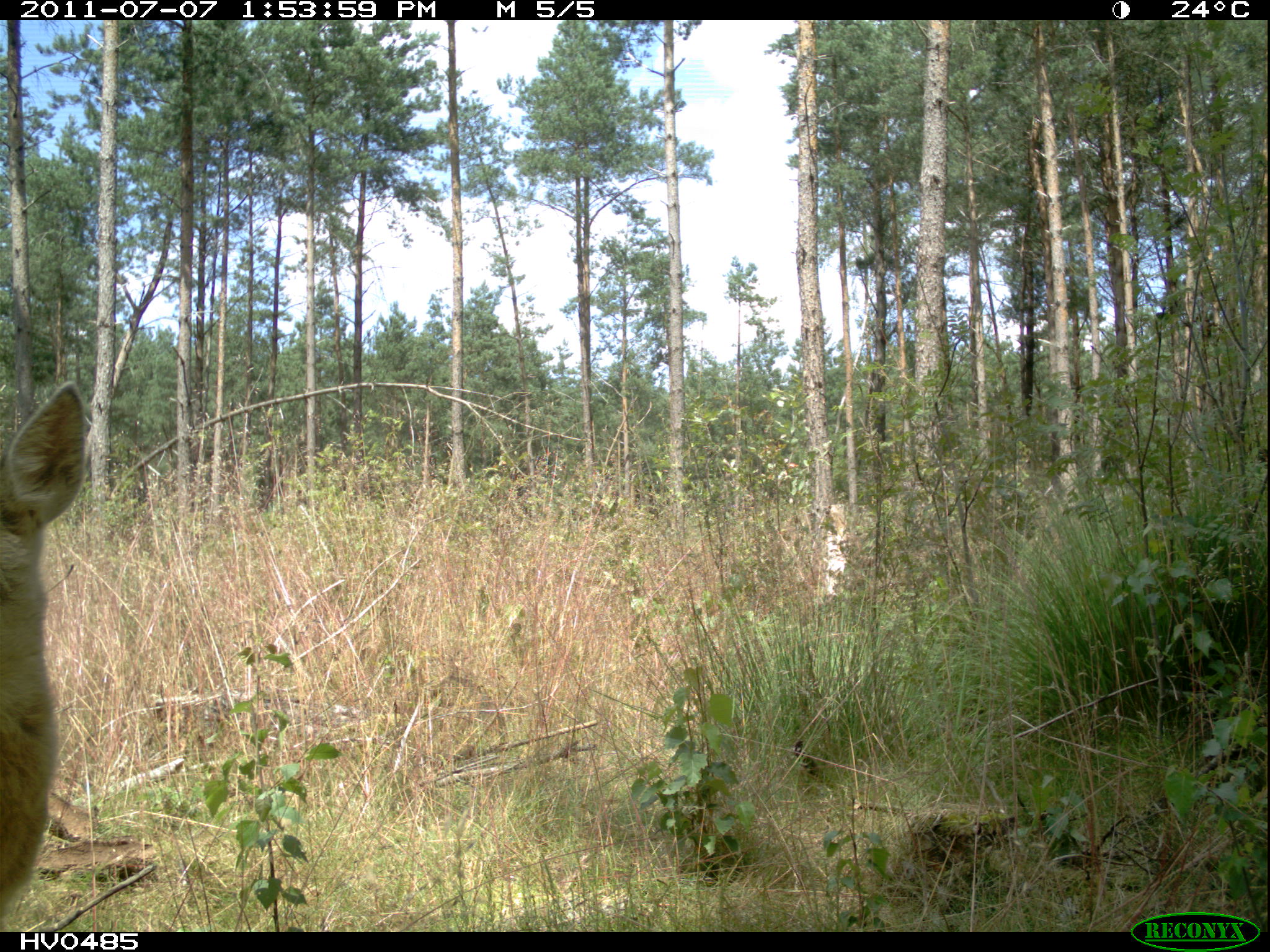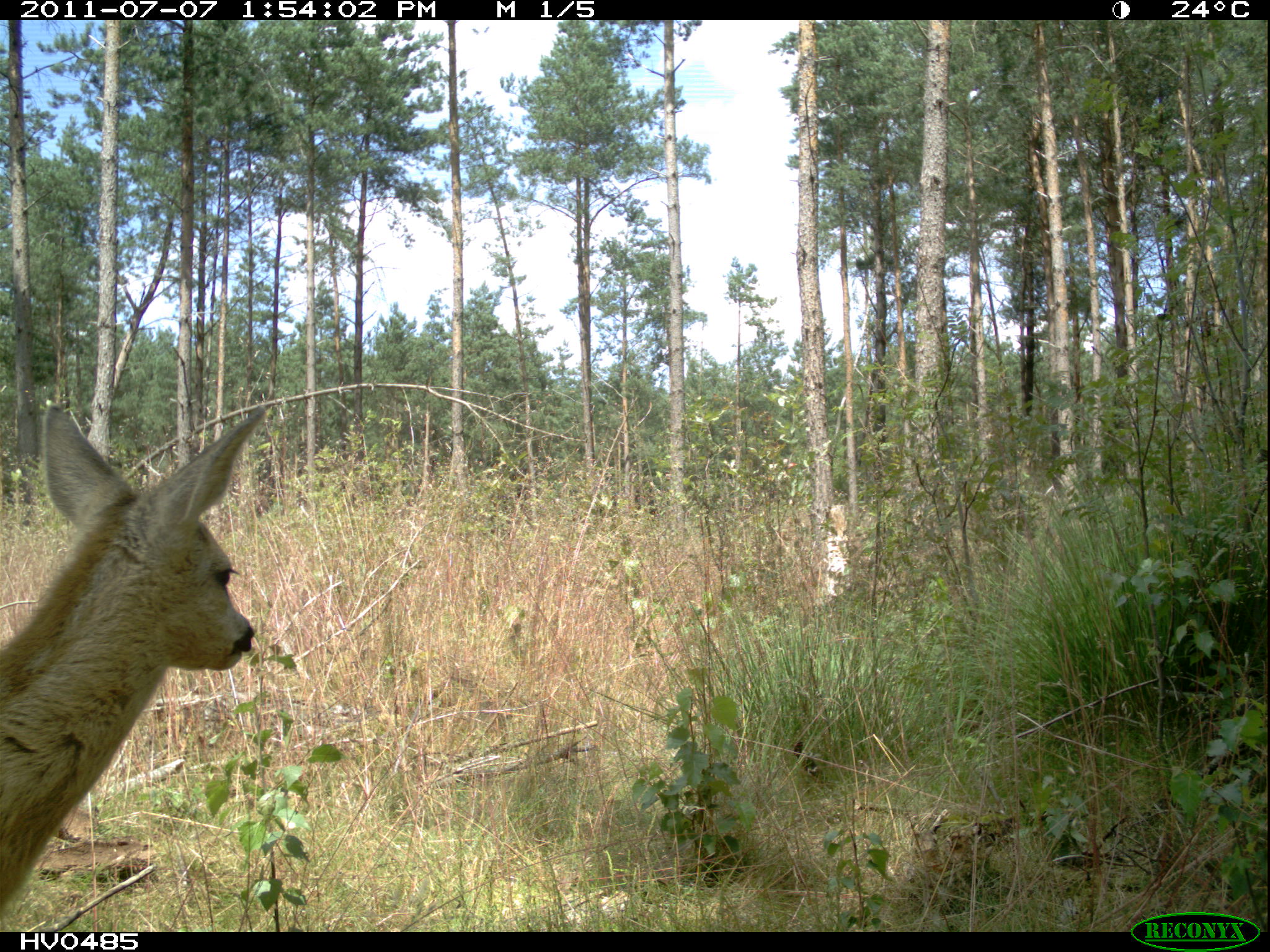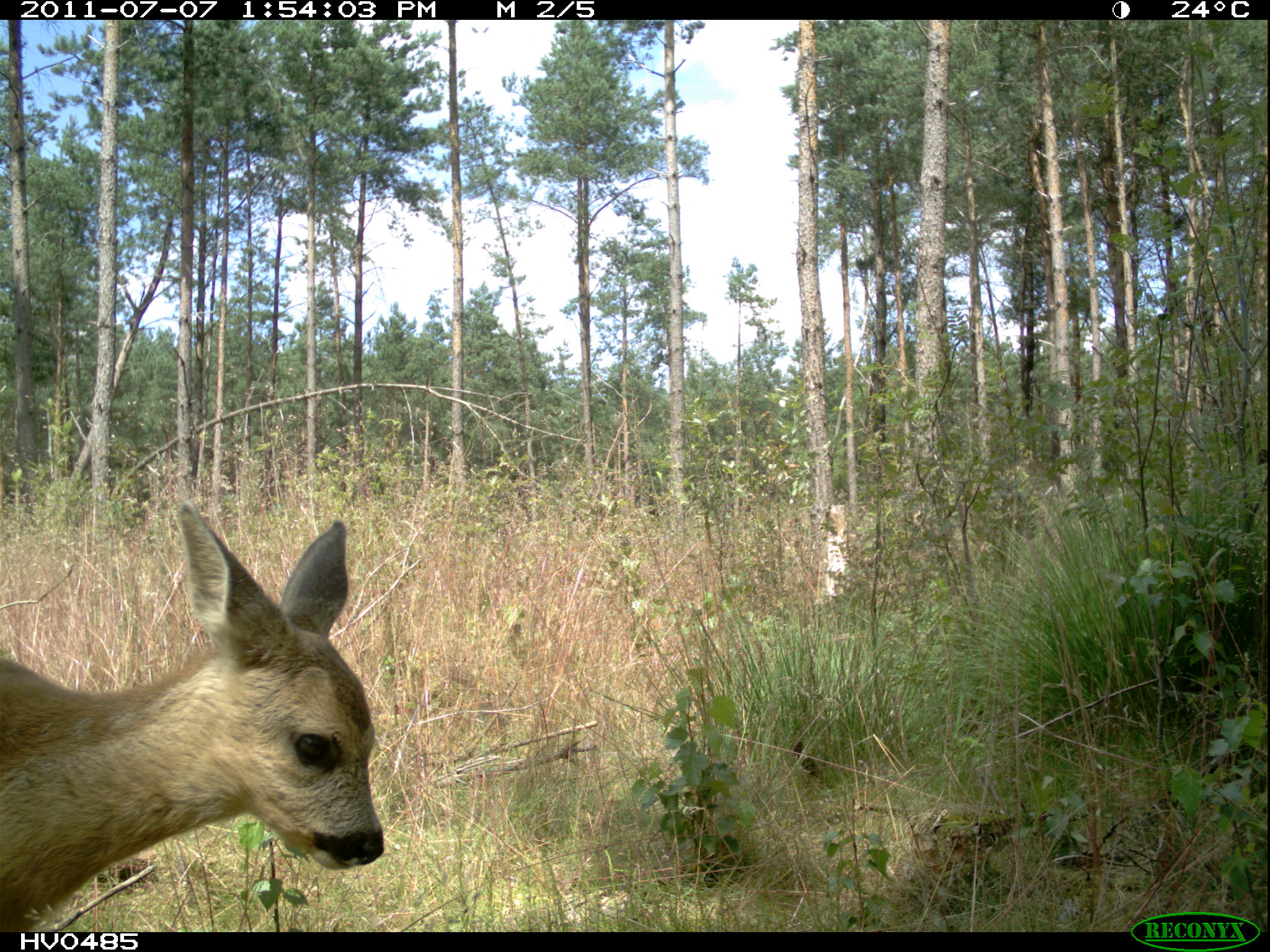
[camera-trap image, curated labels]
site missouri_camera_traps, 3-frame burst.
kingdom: Animalia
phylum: Chordata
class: Mammalia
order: Artiodactyla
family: Cervidae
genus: Capreolus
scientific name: Capreolus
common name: roe deer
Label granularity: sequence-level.